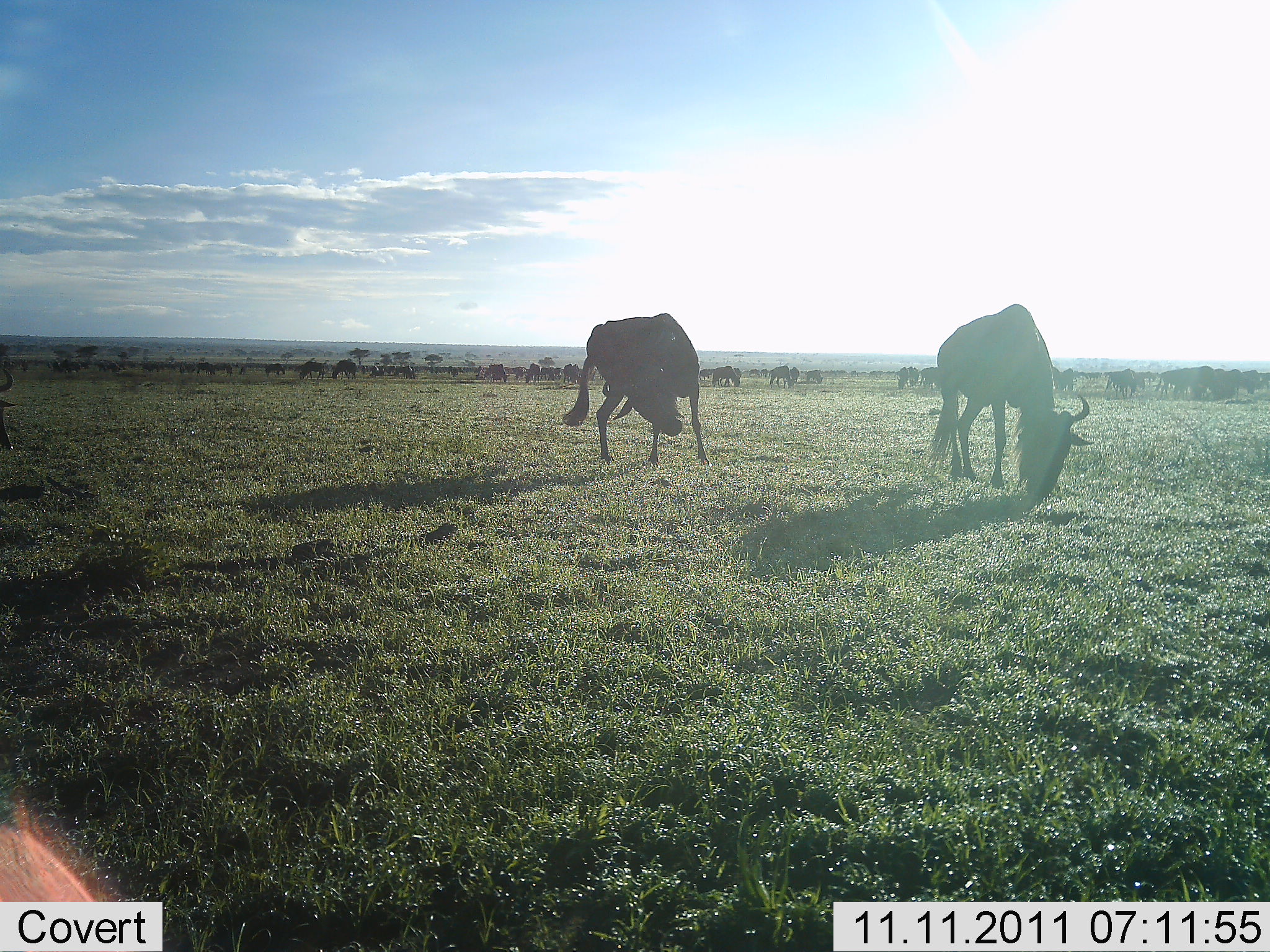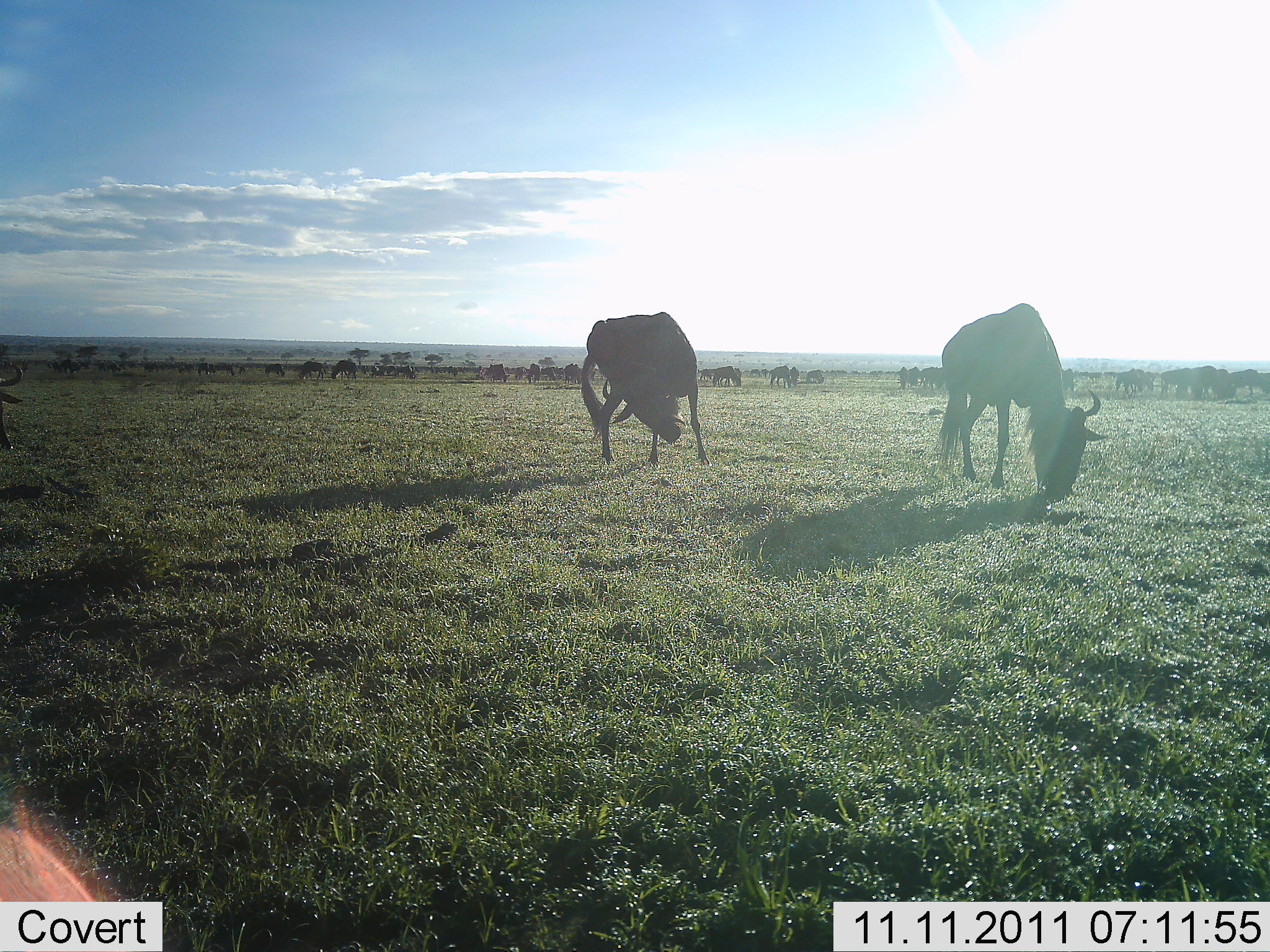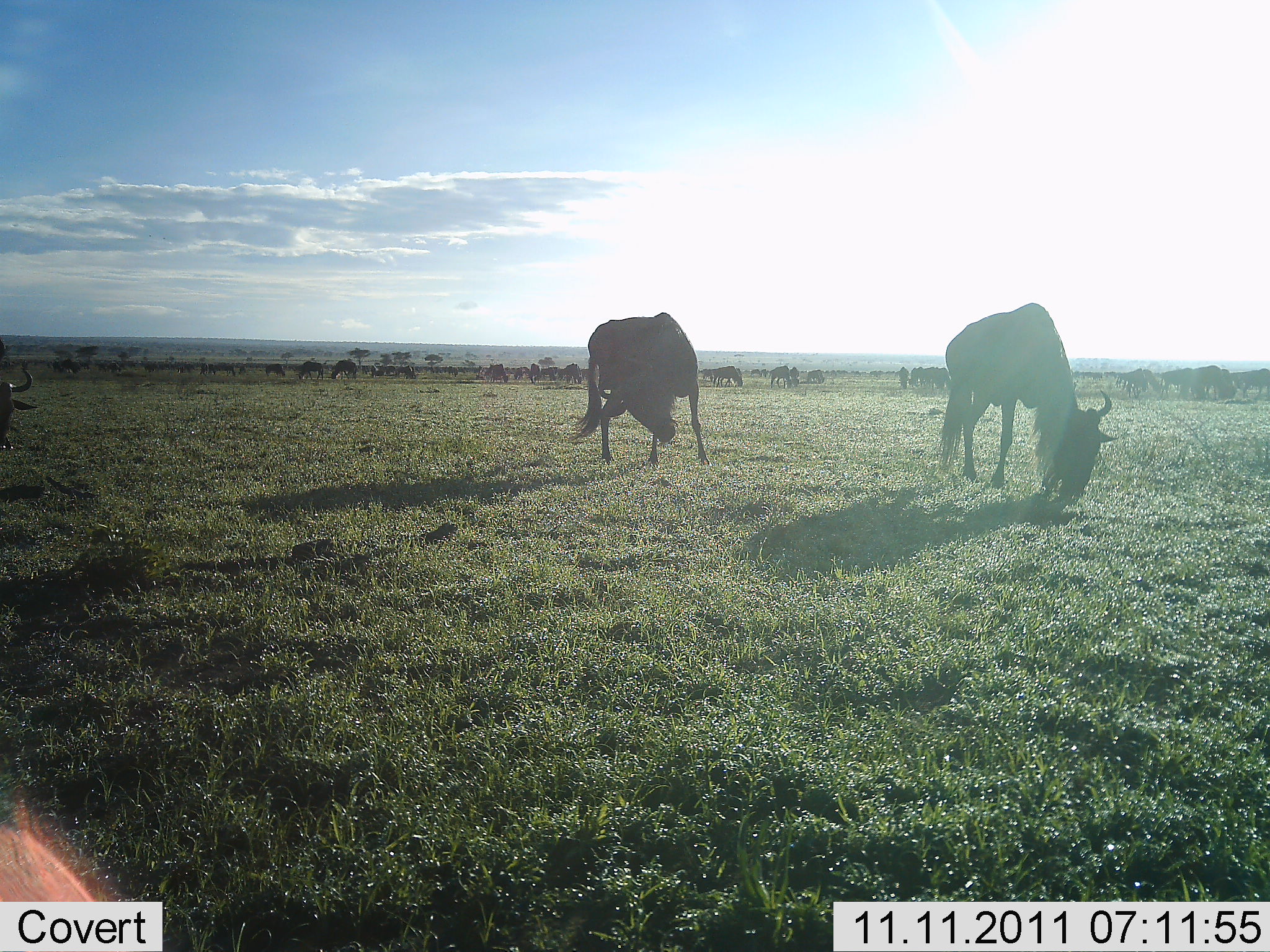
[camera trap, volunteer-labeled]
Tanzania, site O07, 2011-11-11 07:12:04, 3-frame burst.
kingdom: Animalia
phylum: Chordata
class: Mammalia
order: Artiodactyla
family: Bovidae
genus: Connochaetes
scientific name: Connochaetes taurinus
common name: blue wildebeest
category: wildebeest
Wildebeest (blue wildebeest) (Connochaetes taurinus), count 11-50. Behavior (volunteer vote fractions): standing 29%, resting 7%, moving 21%, interacting 0%. Young present (vote fraction): 0%. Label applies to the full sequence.